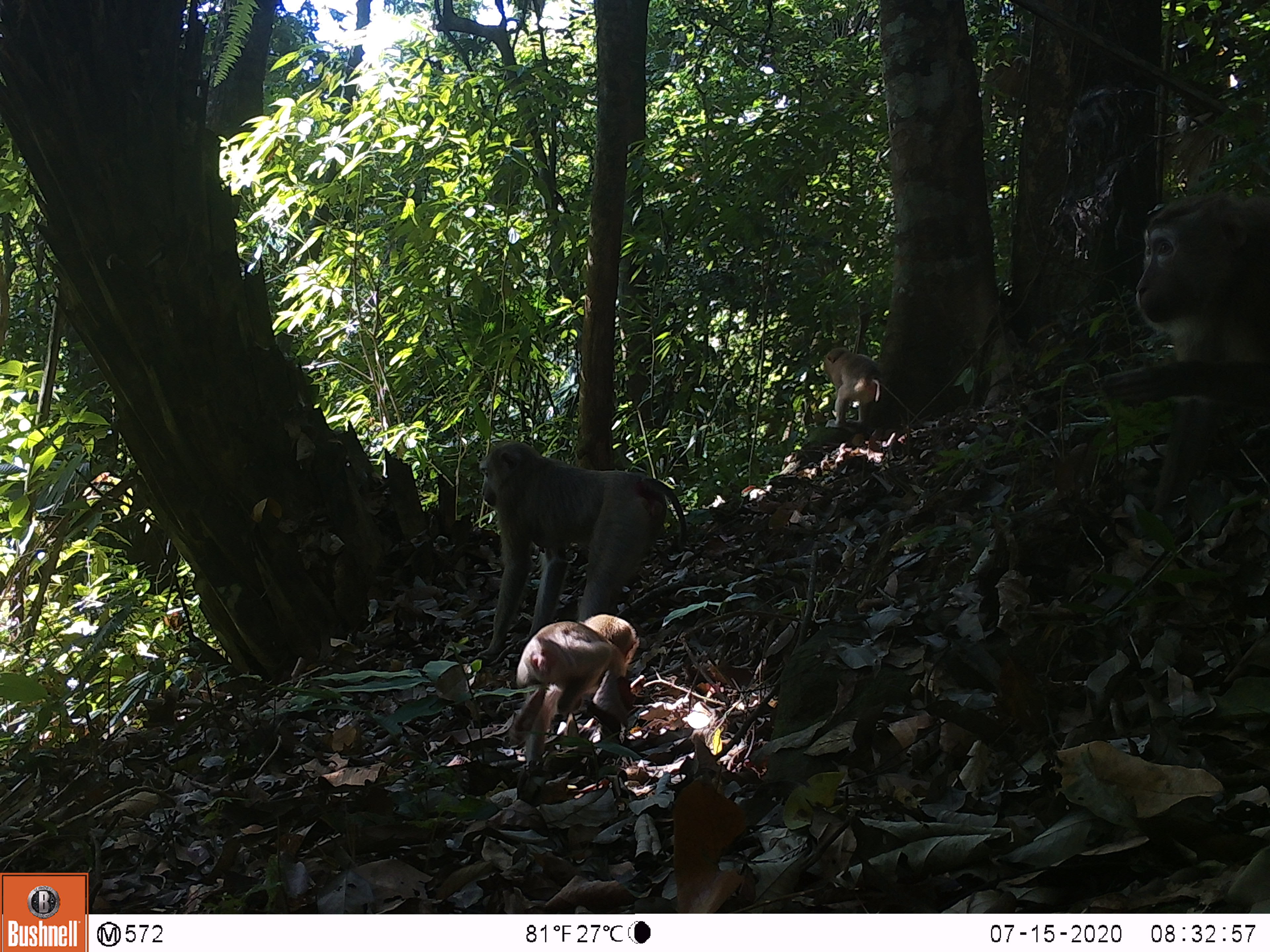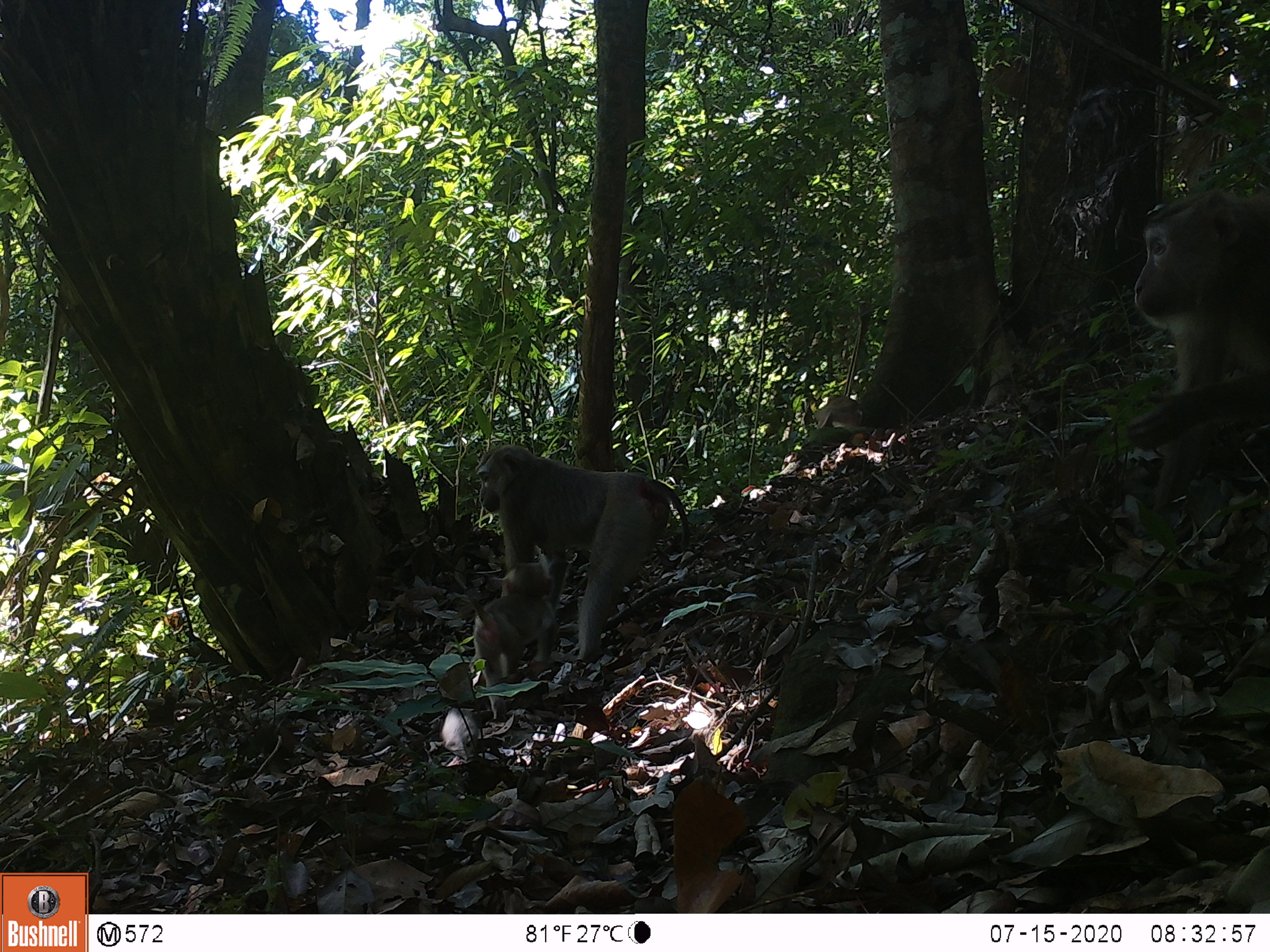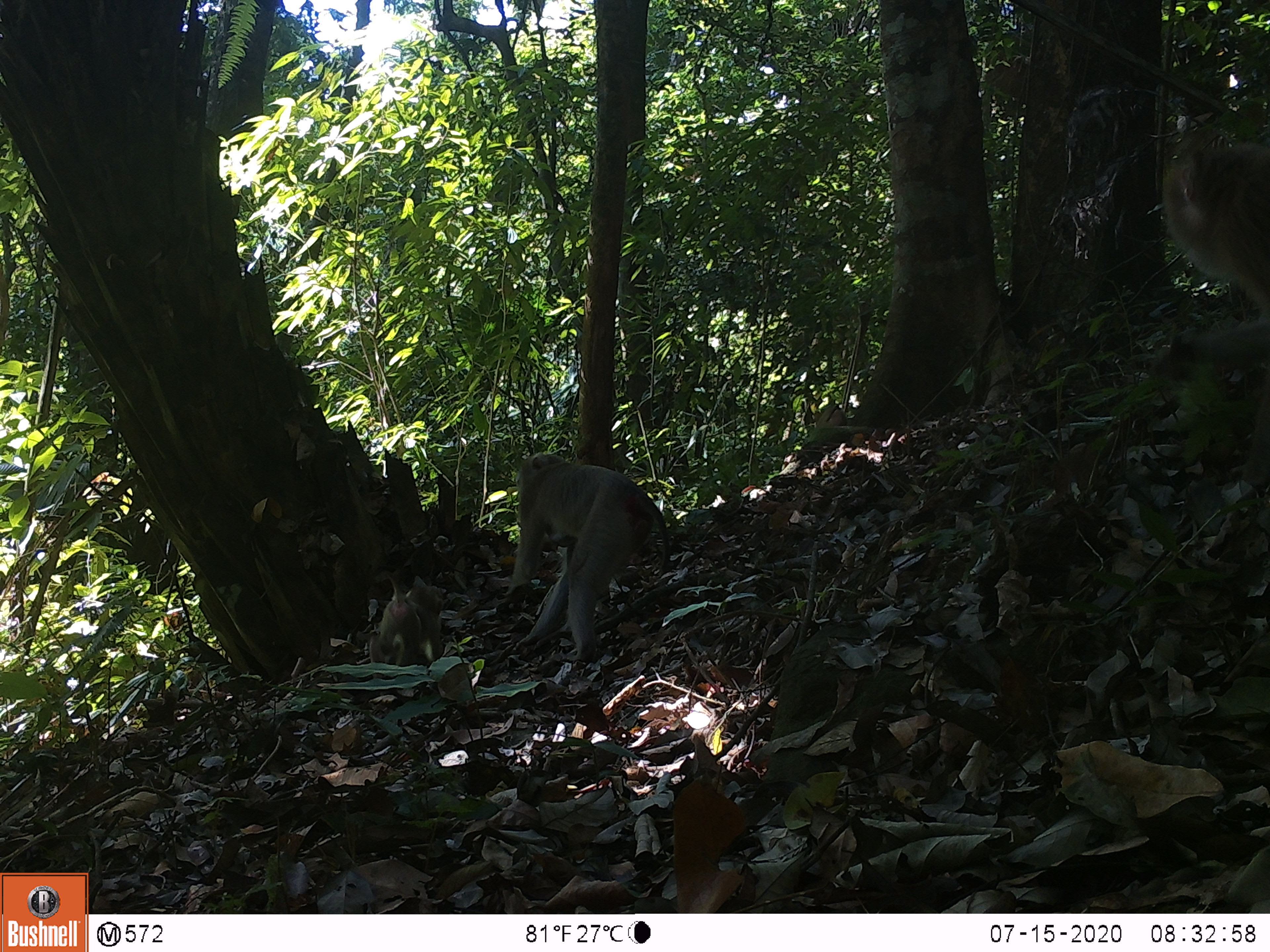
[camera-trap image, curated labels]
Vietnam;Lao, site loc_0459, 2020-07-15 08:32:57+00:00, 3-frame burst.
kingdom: Animalia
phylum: Chordata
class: Mammalia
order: Primates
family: Cercopithecidae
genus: Macaca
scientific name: Macaca nemestrina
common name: pig-tailed macaque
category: pig tailed macaque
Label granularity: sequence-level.